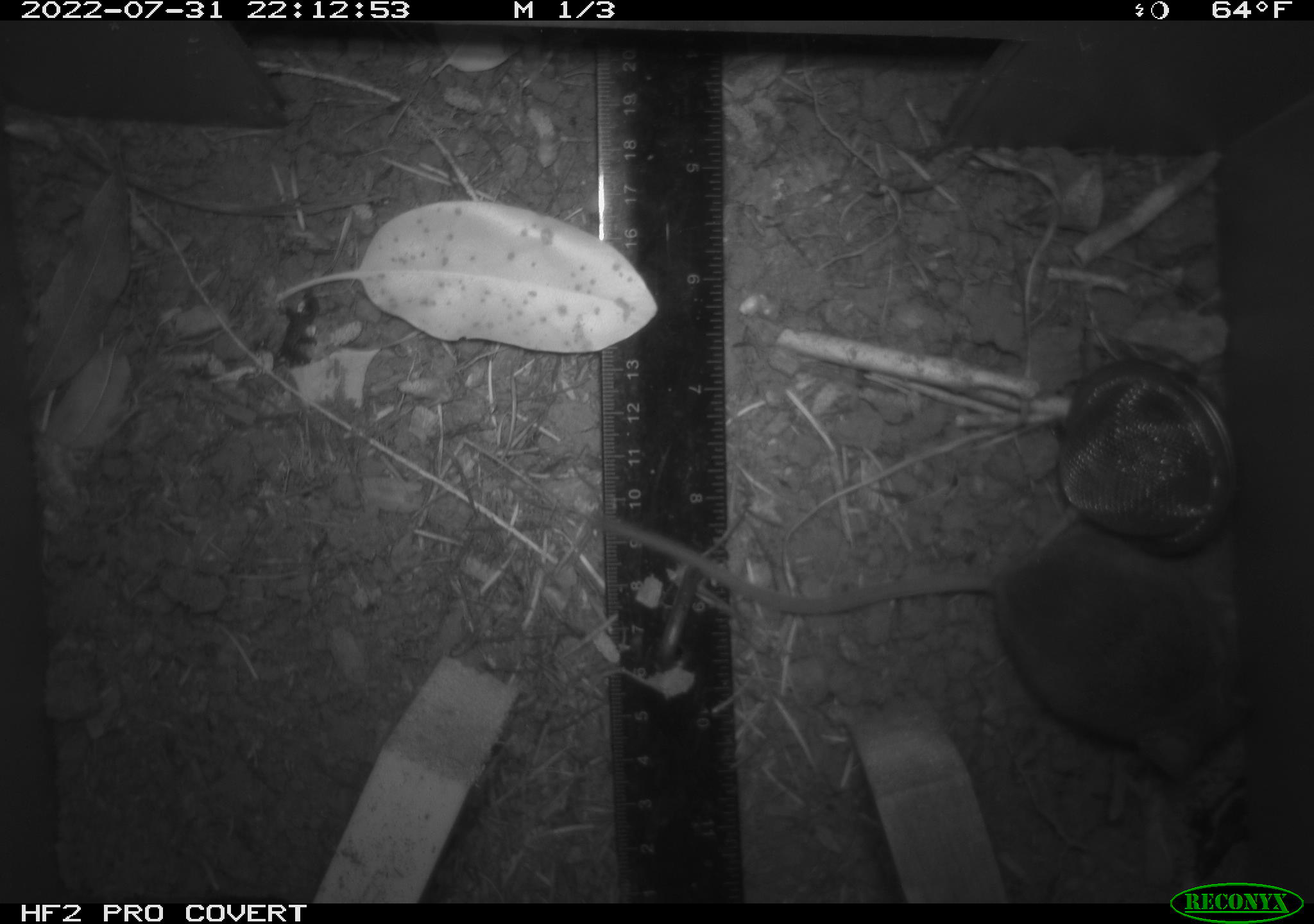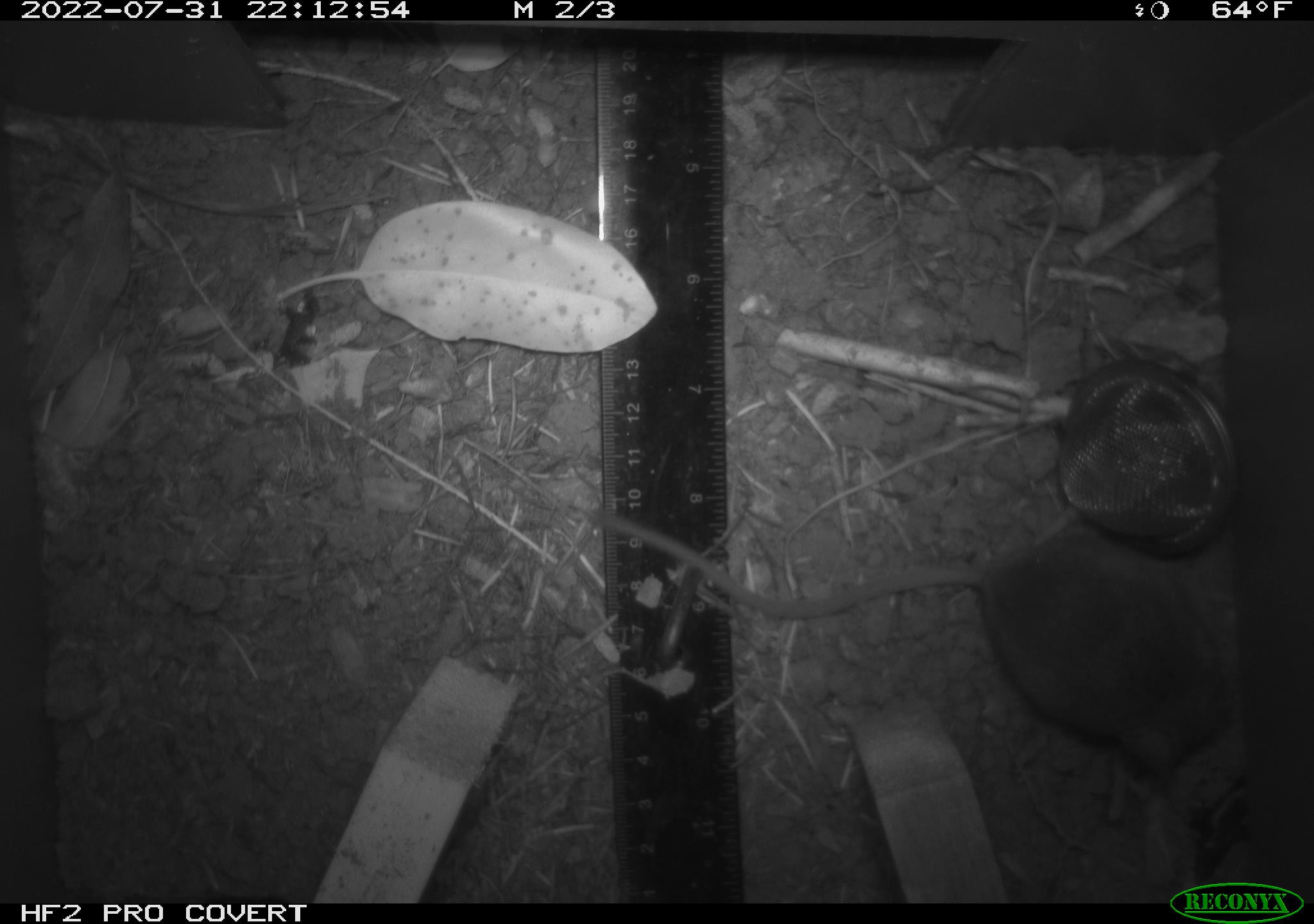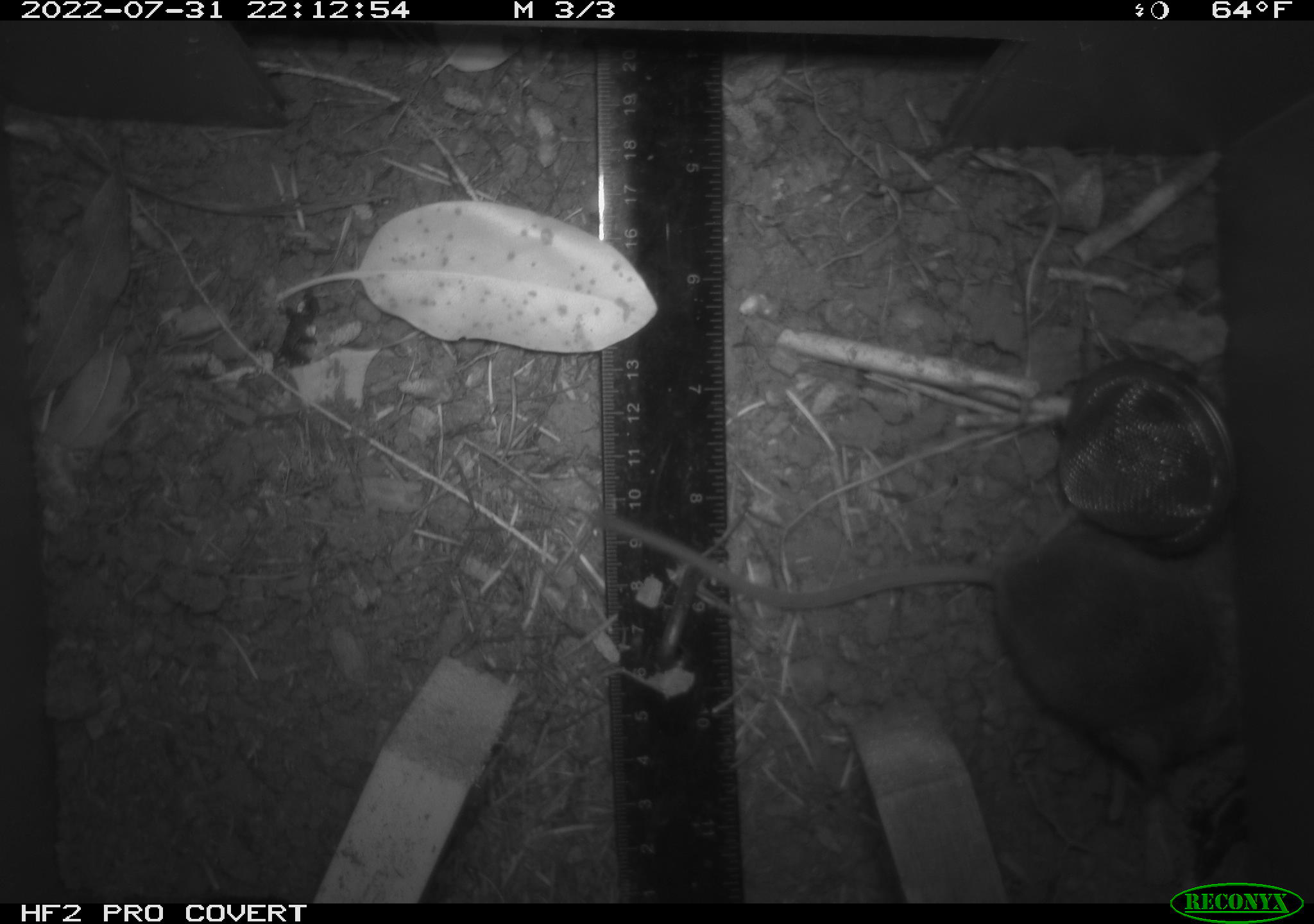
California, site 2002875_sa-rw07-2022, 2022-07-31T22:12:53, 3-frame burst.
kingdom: Animalia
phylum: Chordata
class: Mammalia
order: Rodentia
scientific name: Rodentia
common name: mouse species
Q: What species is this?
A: Mouse species (Rodentia).